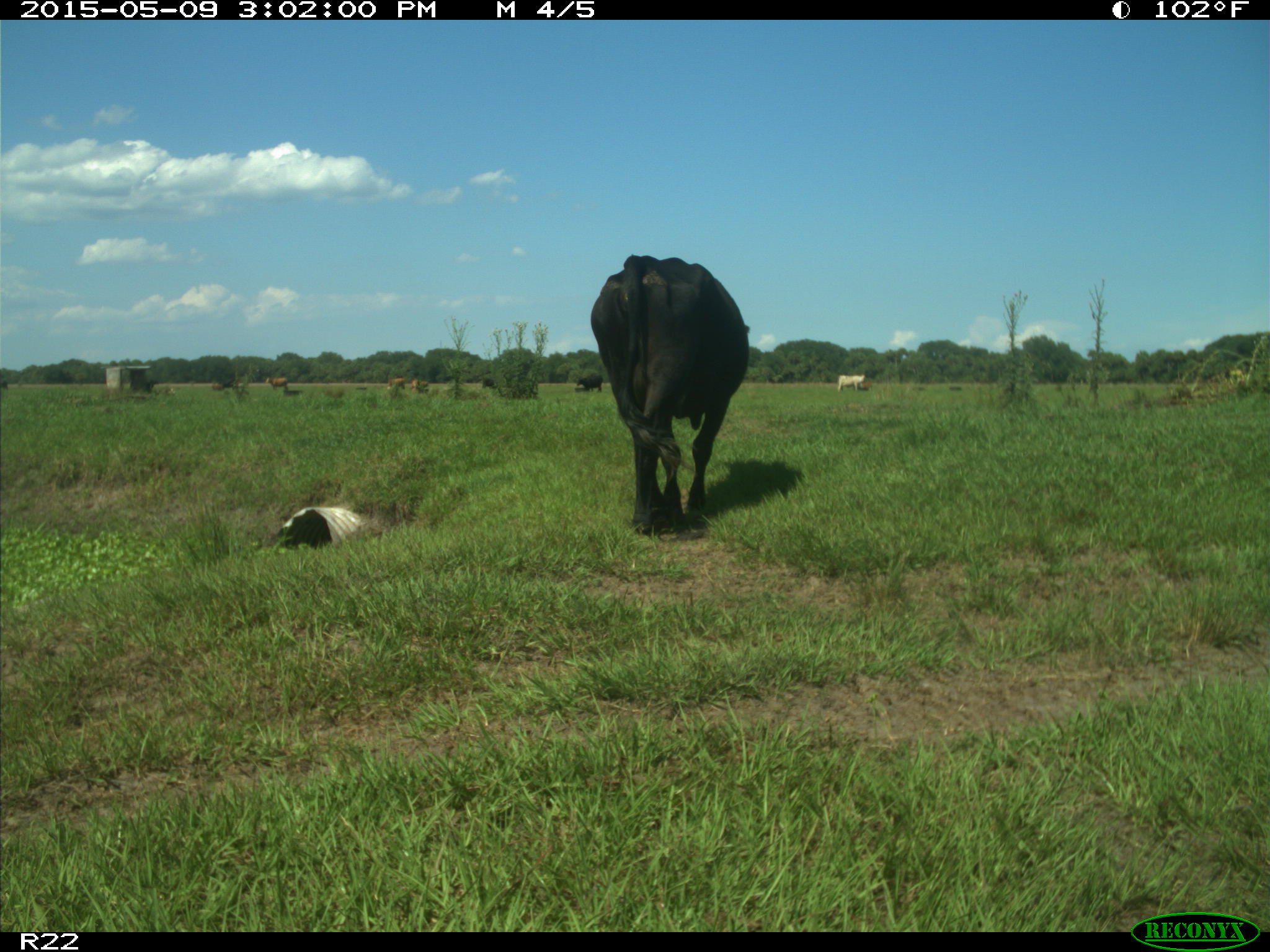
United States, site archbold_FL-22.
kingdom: Animalia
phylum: Chordata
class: Mammalia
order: Artiodactyla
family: Bovidae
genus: Bos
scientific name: Bos taurus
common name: domestic cow